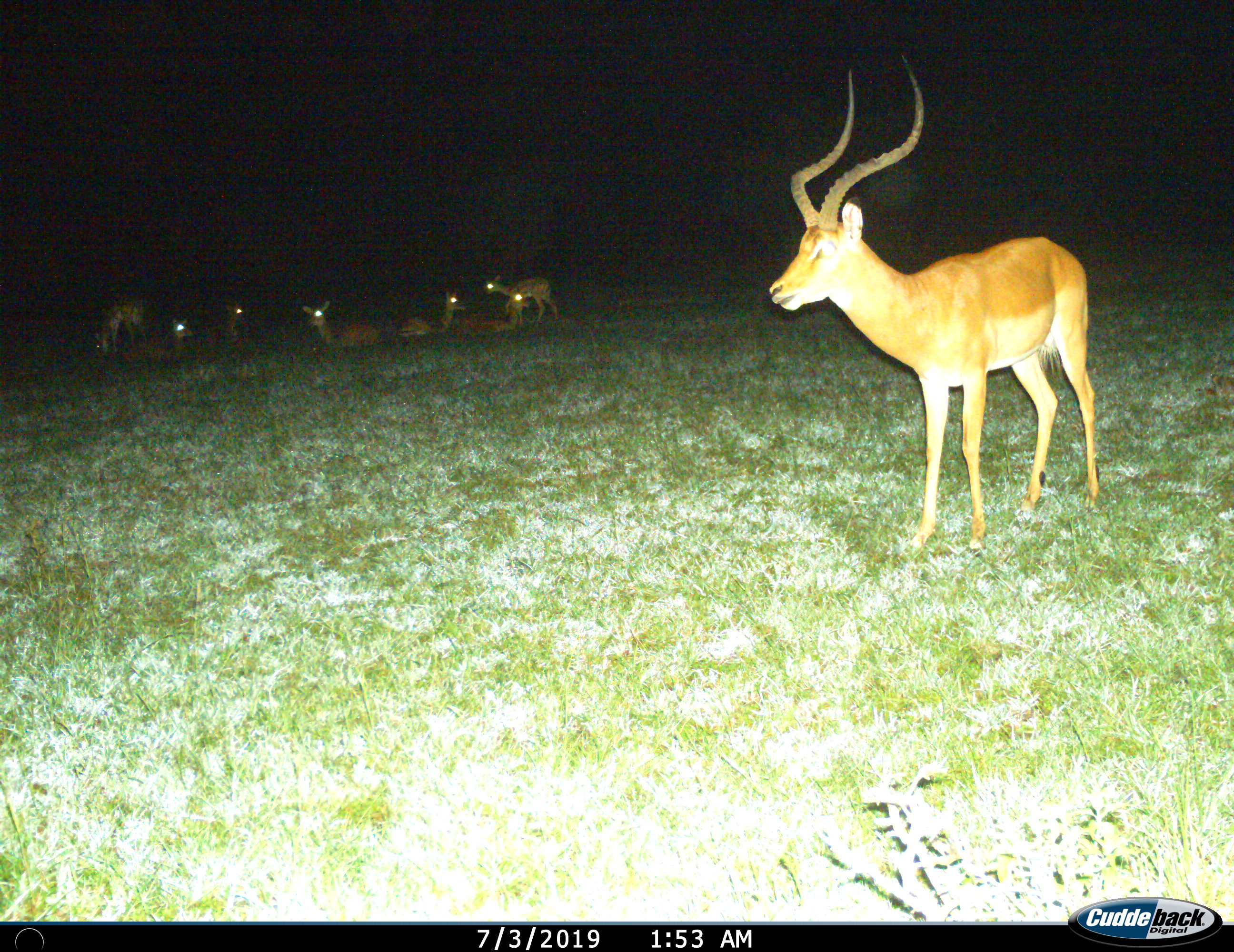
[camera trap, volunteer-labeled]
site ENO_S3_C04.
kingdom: Animalia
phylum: Chordata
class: Mammalia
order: Artiodactyla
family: Bovidae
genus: Aepyceros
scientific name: Aepyceros melampus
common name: impala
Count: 8.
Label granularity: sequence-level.